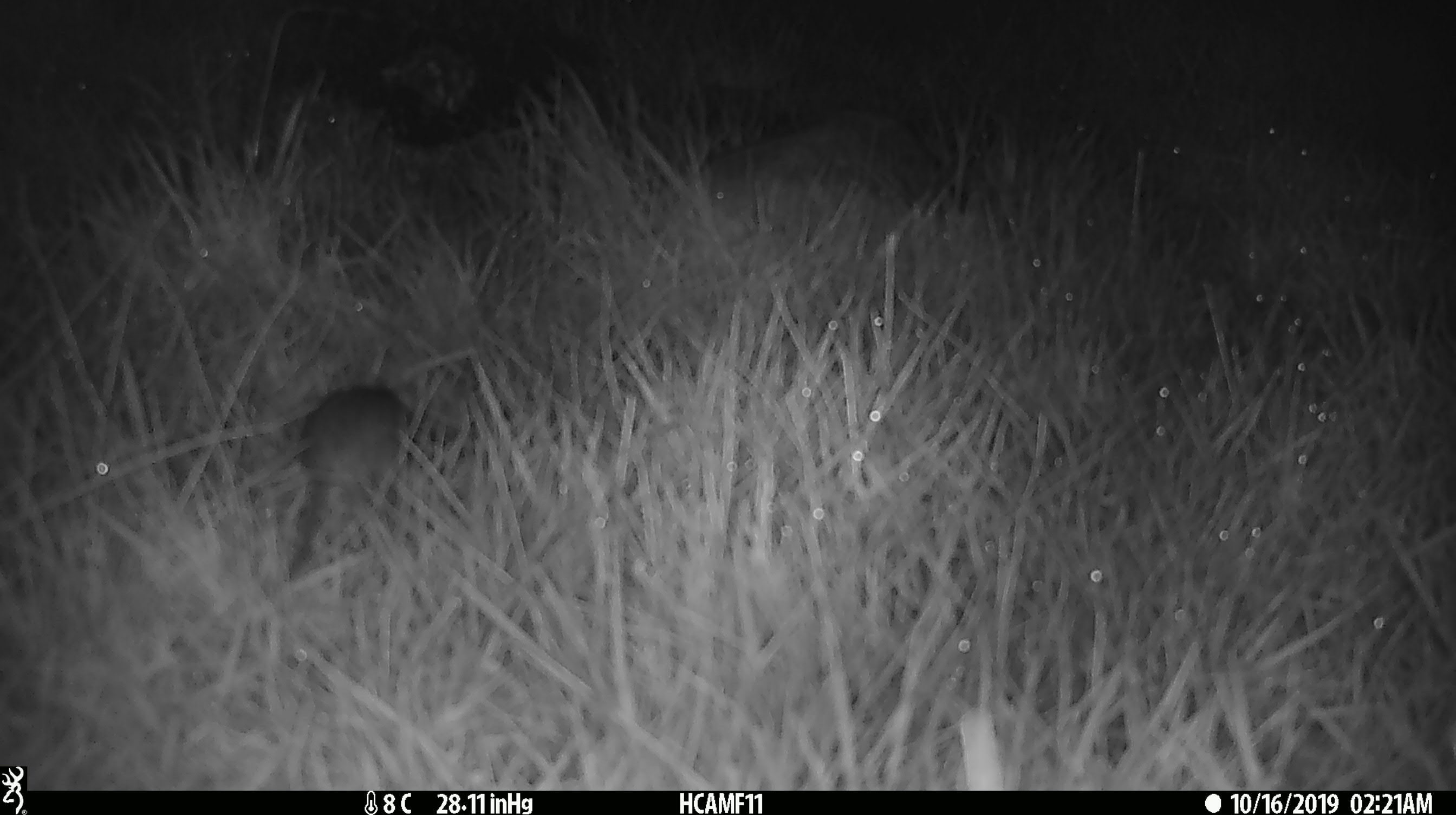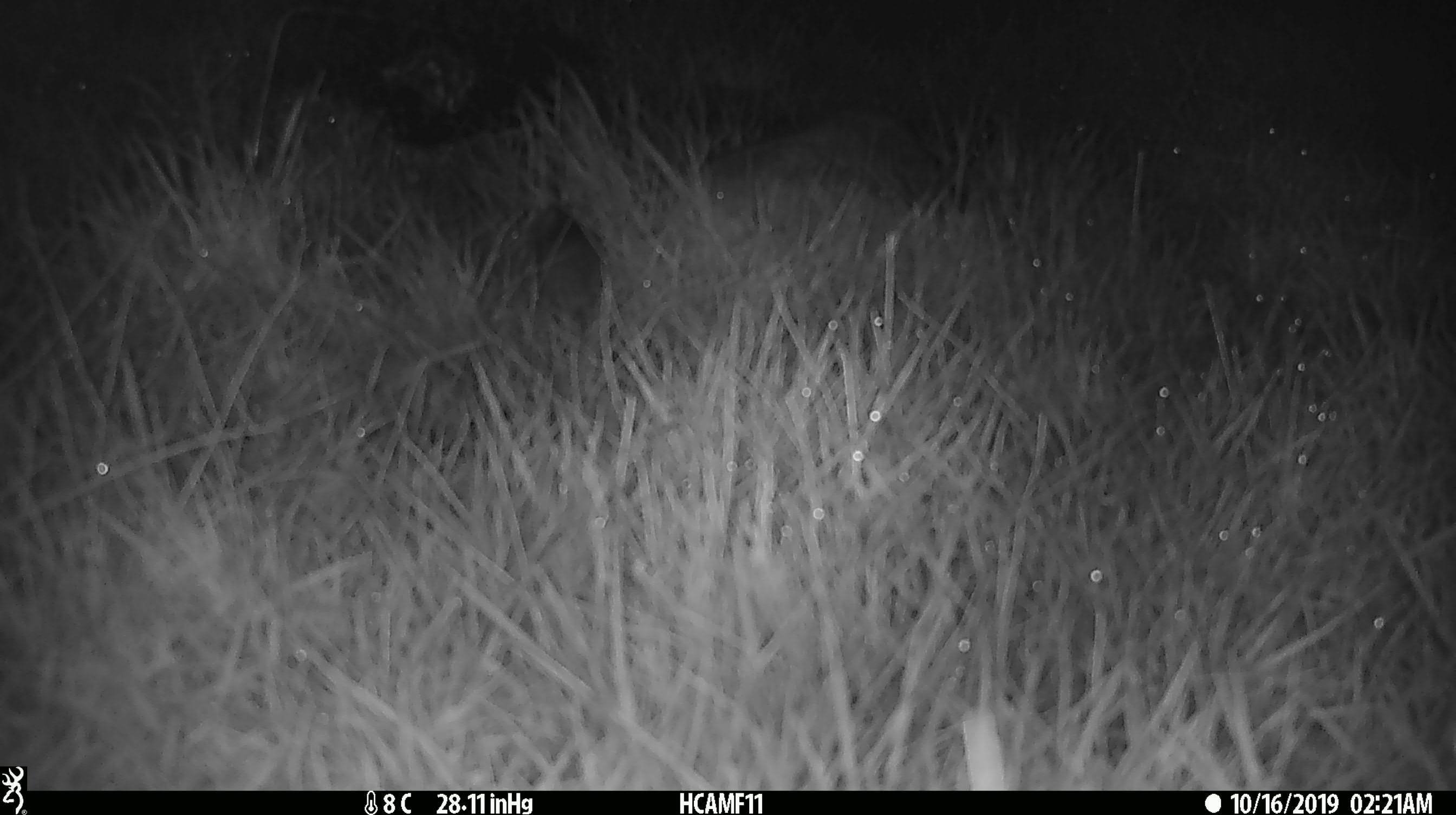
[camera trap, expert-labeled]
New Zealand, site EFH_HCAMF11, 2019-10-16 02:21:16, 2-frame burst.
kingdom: Animalia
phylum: Chordata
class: Mammalia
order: Rodentia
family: Muridae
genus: Mus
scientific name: Mus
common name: mouse